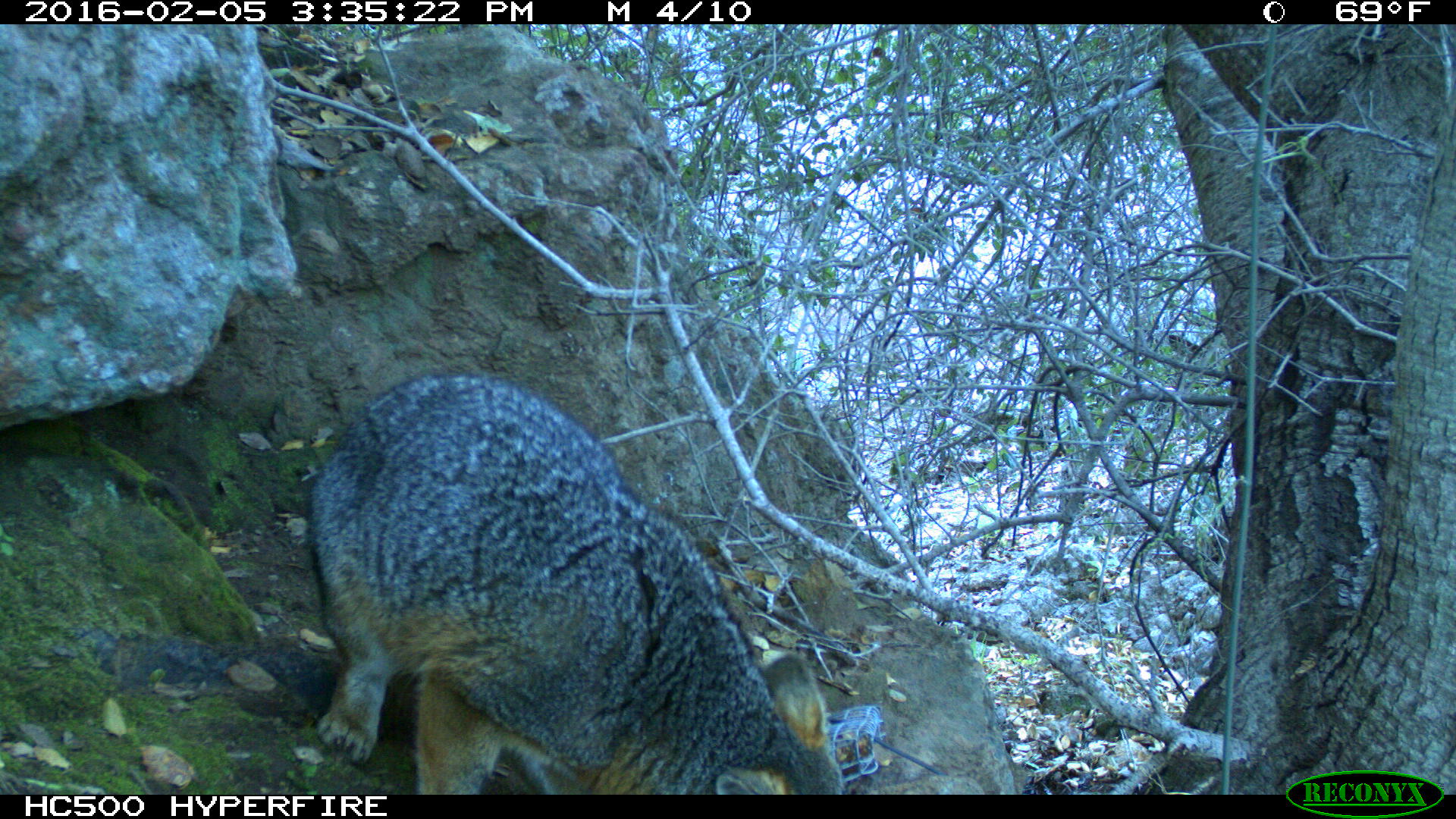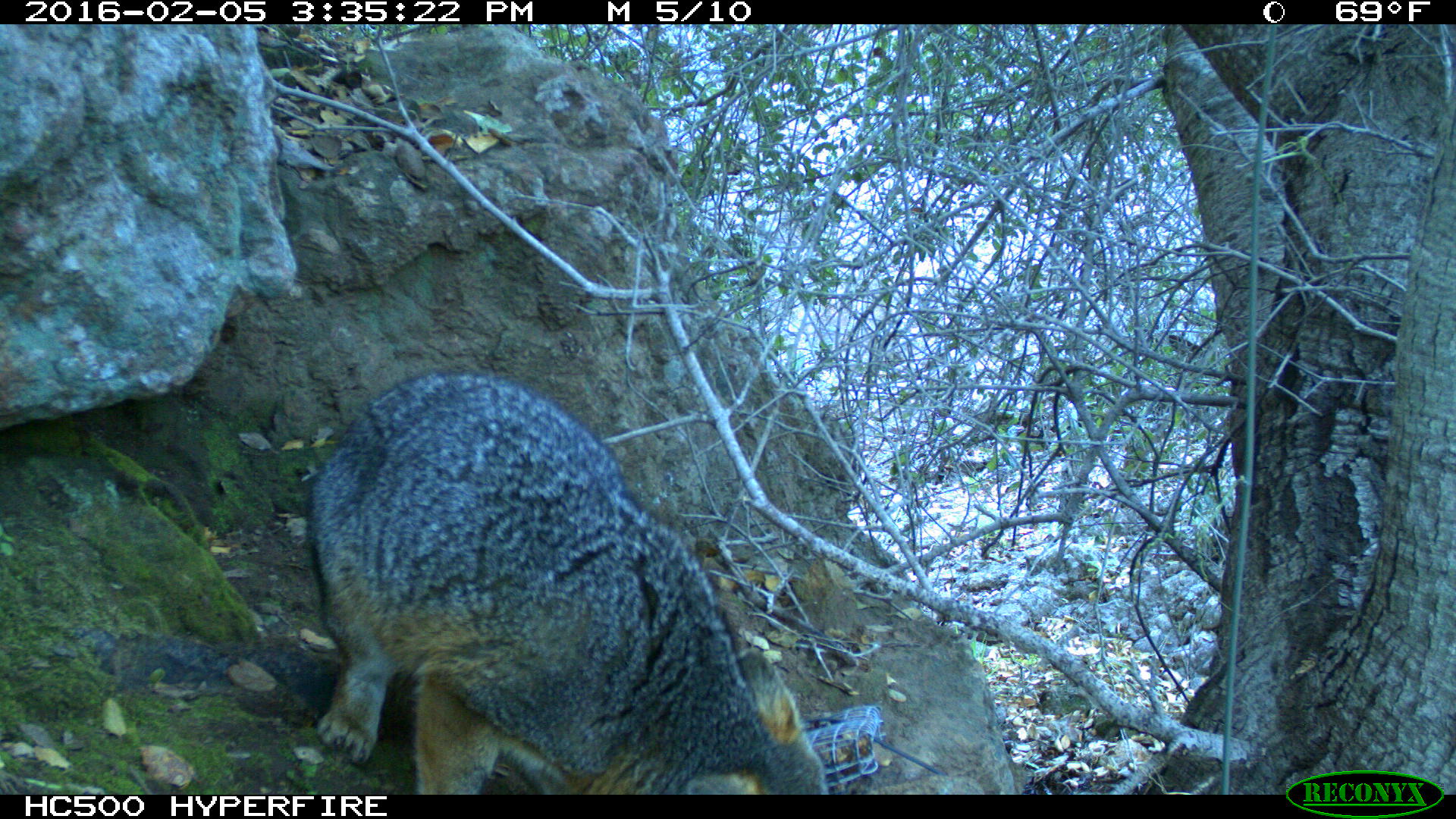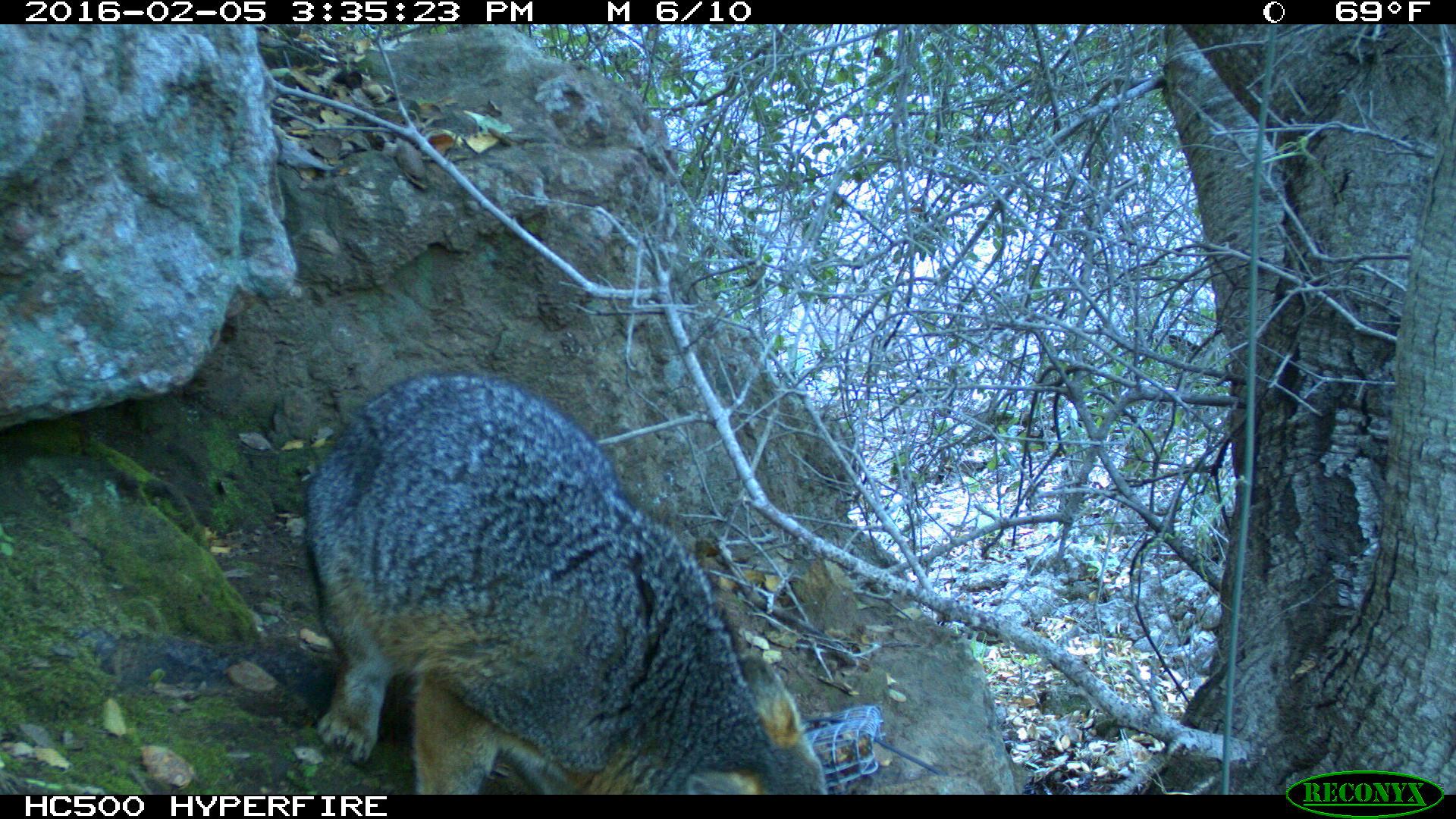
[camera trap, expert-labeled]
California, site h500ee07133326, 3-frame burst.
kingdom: Animalia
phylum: Chordata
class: Mammalia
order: Carnivora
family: Canidae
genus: Urocyon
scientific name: Urocyon littoralis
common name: island fox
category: fox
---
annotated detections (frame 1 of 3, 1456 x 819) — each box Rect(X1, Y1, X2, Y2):
fox: Rect(304, 374, 842, 795)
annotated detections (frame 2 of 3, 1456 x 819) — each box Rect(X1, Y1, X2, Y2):
fox: Rect(303, 371, 829, 794)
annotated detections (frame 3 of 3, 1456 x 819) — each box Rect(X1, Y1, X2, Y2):
fox: Rect(303, 369, 825, 795)